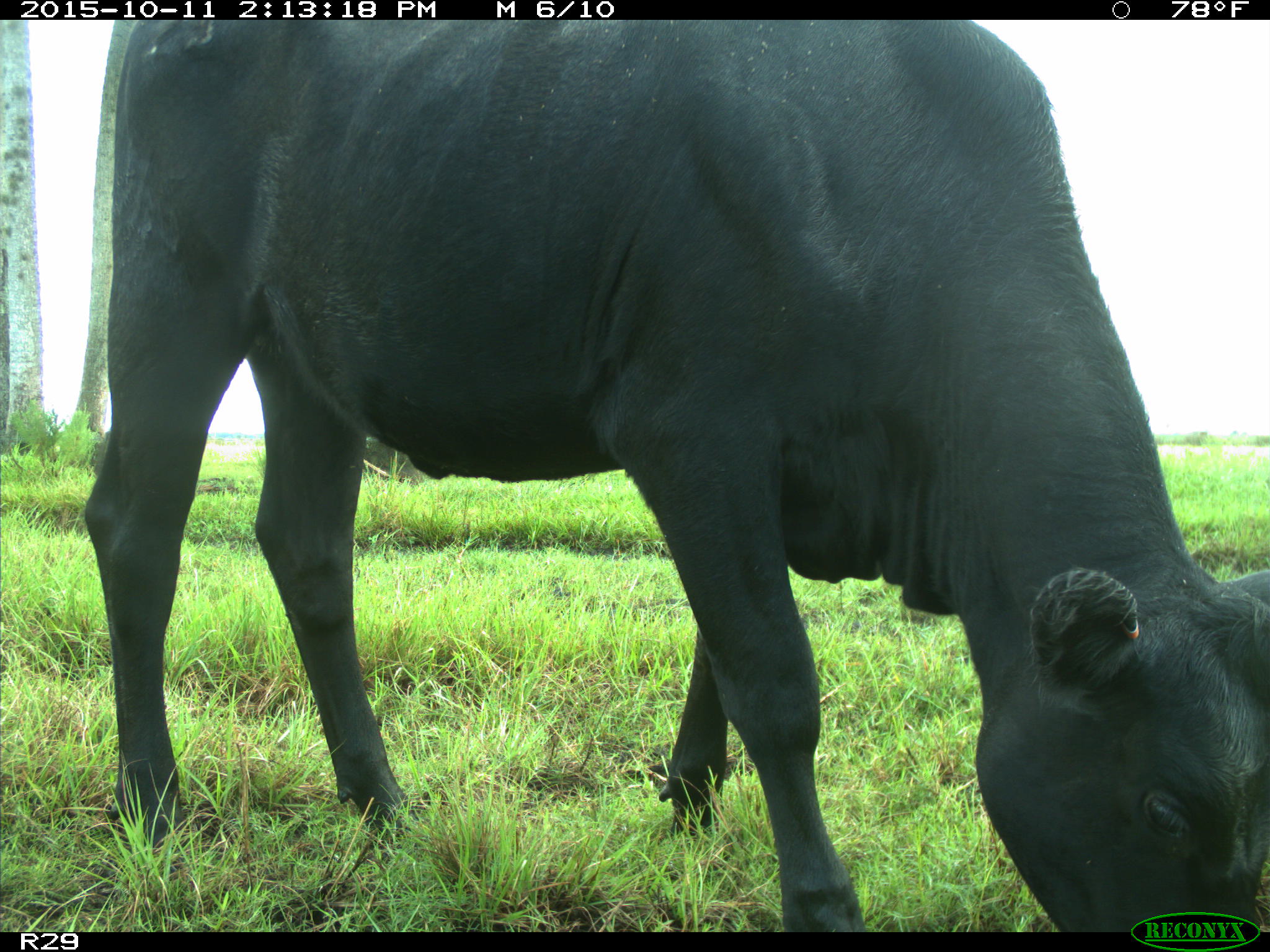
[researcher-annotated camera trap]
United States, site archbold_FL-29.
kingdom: Animalia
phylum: Chordata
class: Mammalia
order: Artiodactyla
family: Bovidae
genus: Bos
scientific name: Bos taurus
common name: domestic cow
Bos taurus (domestic cow).